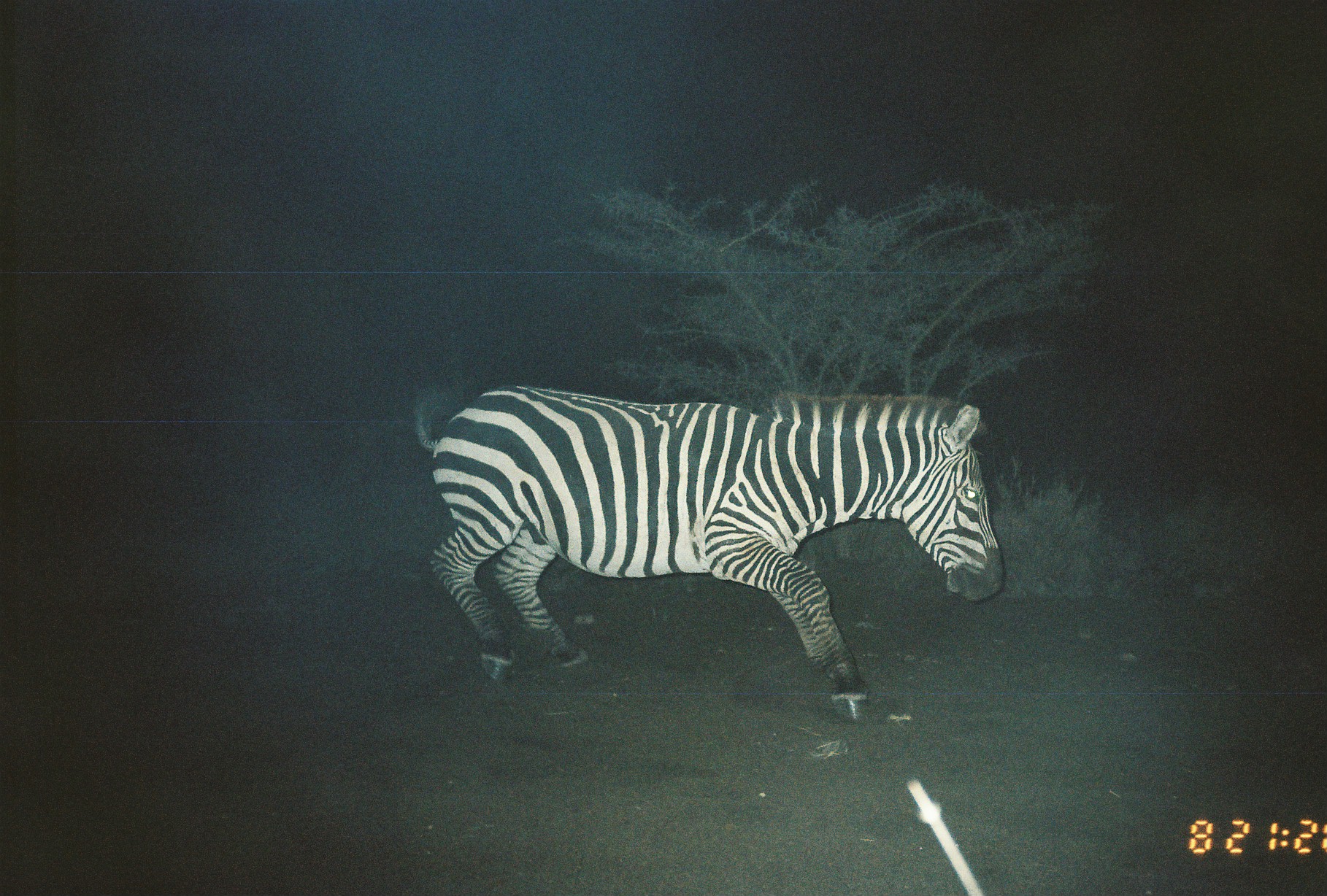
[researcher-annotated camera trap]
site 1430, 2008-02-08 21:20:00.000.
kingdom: Animalia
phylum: Chordata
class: Mammalia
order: Perissodactyla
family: Equidae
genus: Equus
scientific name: Equus quagga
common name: plains zebra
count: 1